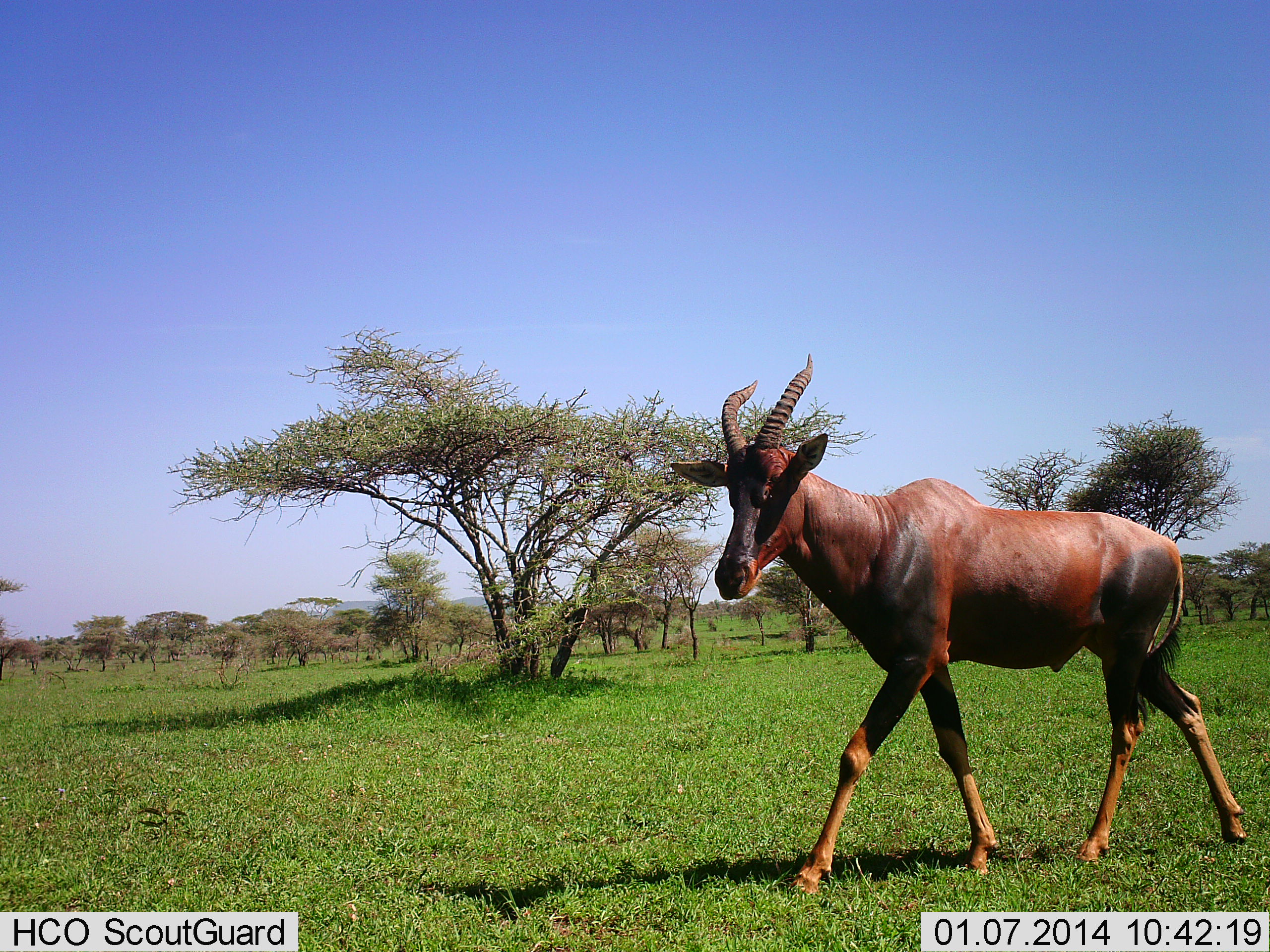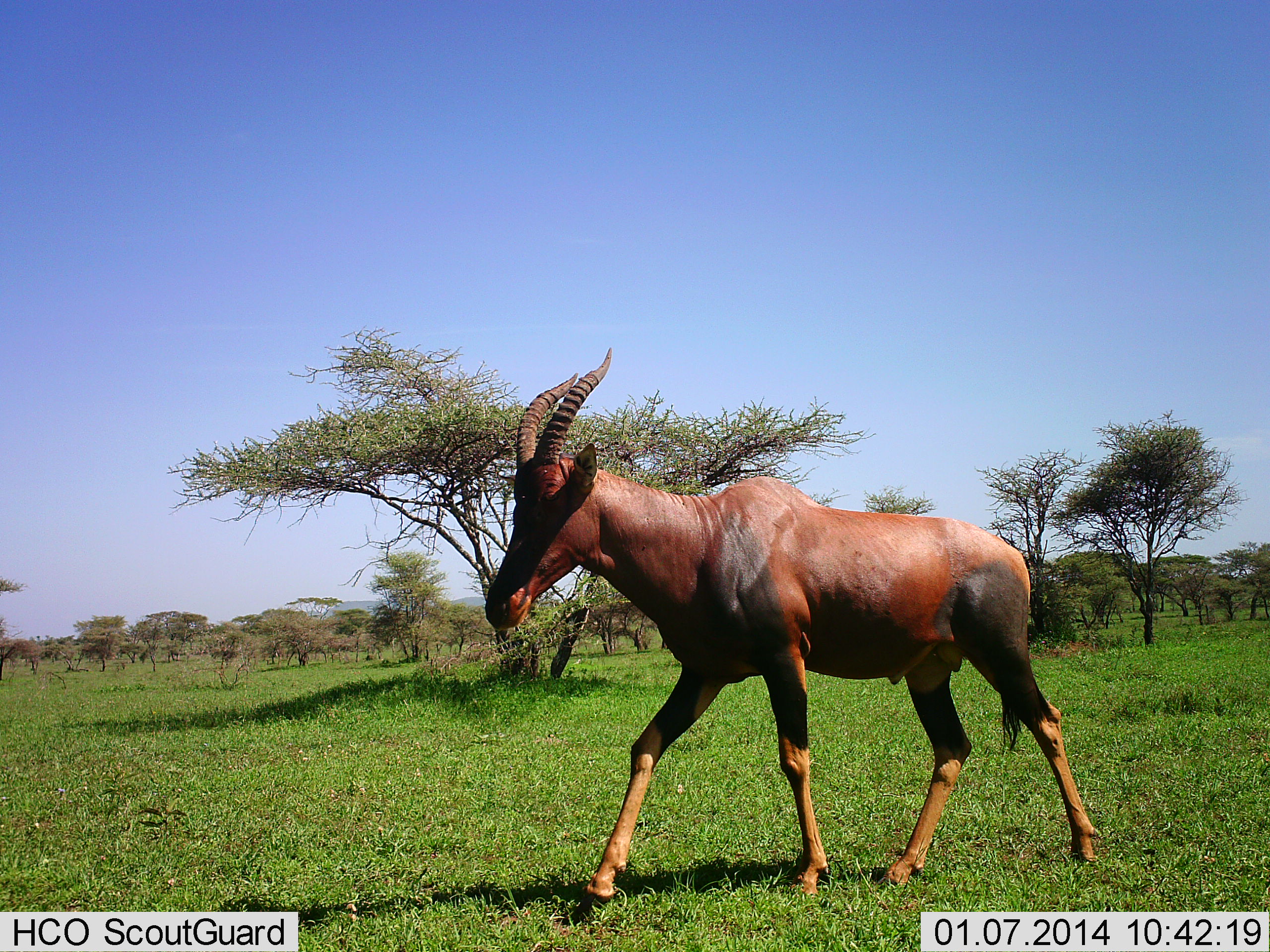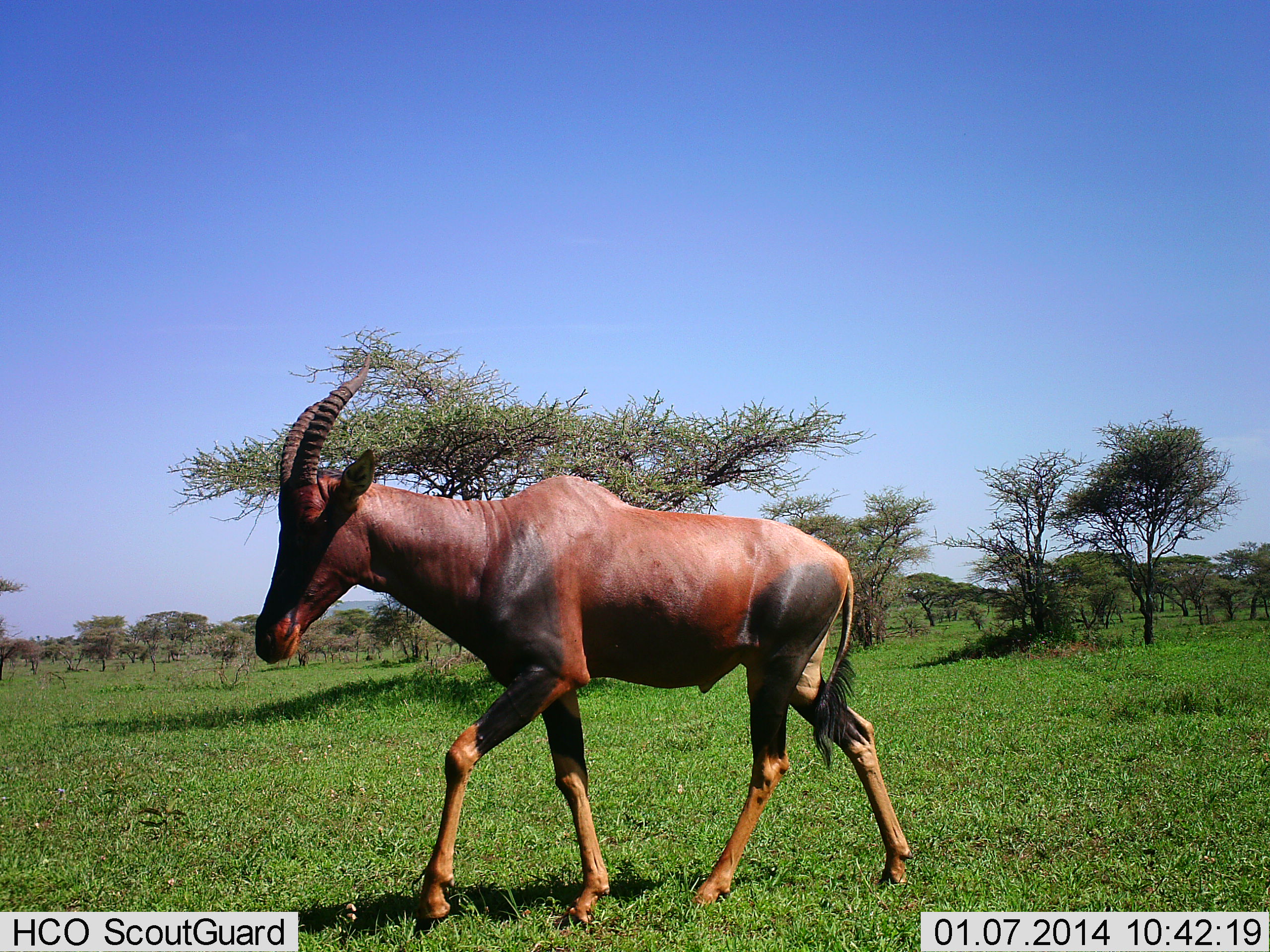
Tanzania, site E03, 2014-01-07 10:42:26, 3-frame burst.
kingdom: Animalia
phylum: Chordata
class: Mammalia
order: Artiodactyla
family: Bovidae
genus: Damaliscus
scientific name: Damaliscus lunatus jimela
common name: topi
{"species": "topi (Damaliscus lunatus jimela)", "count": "1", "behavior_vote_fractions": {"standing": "0%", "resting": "0%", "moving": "100%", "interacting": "0%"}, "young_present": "0%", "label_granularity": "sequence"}